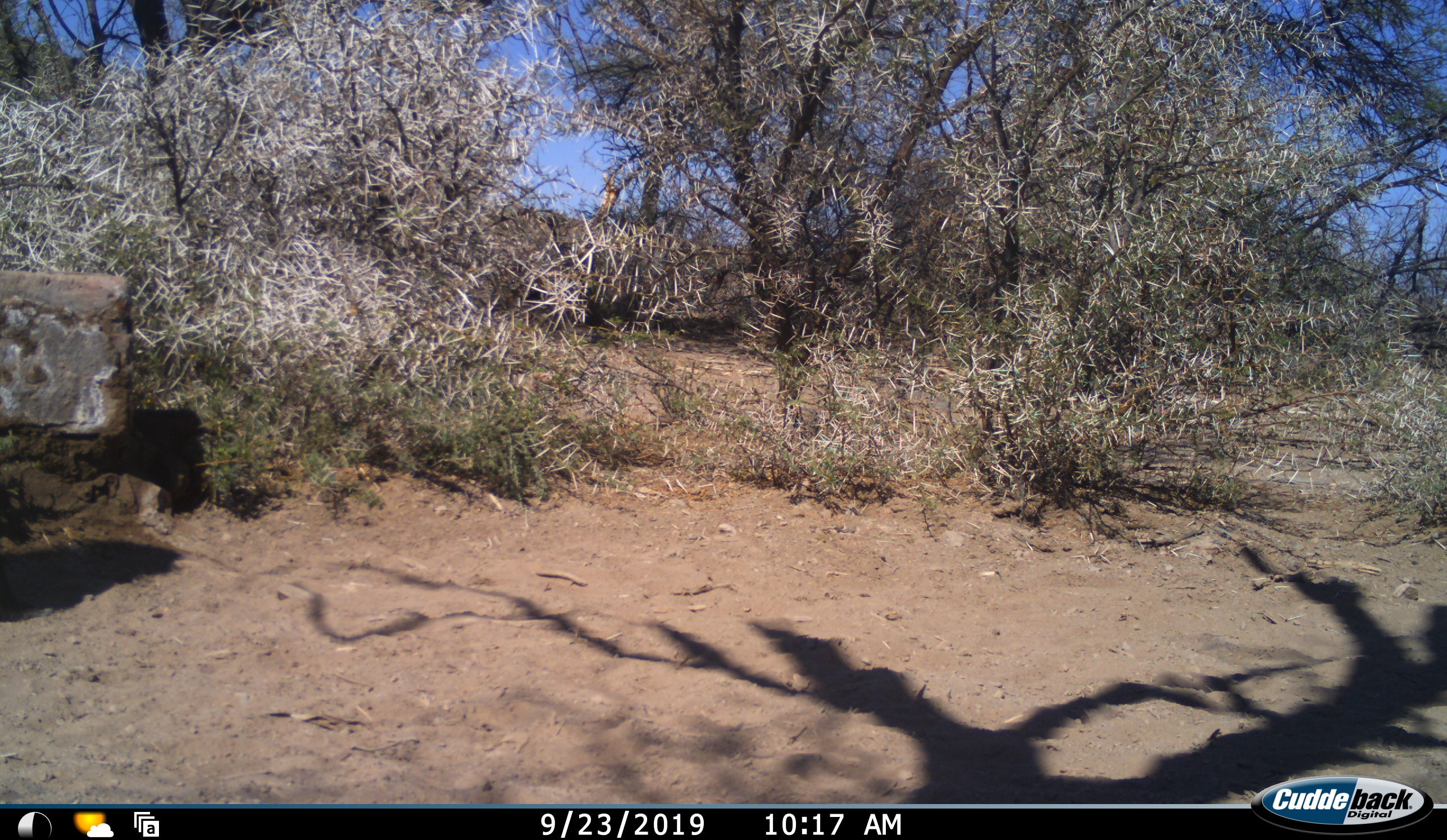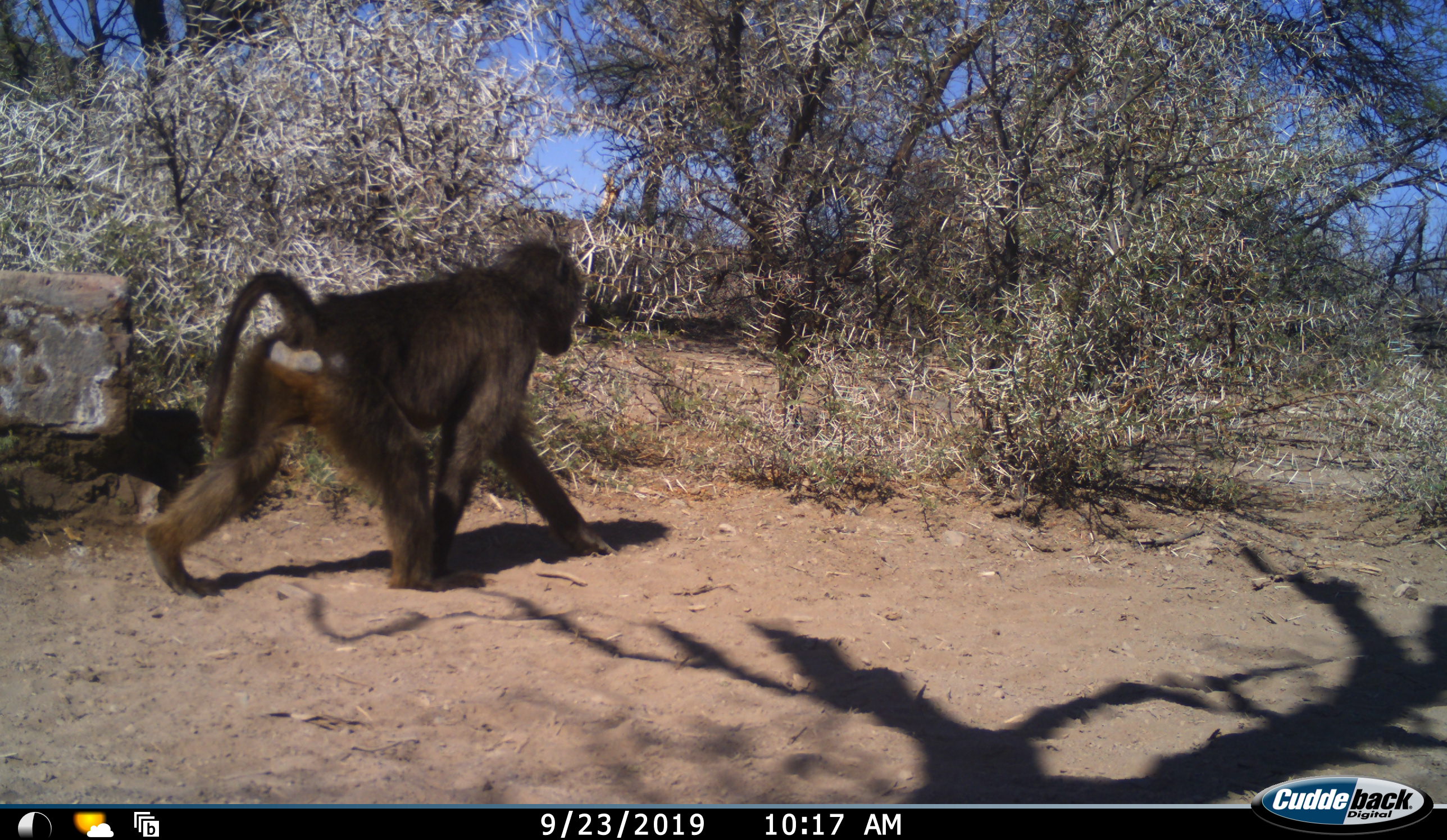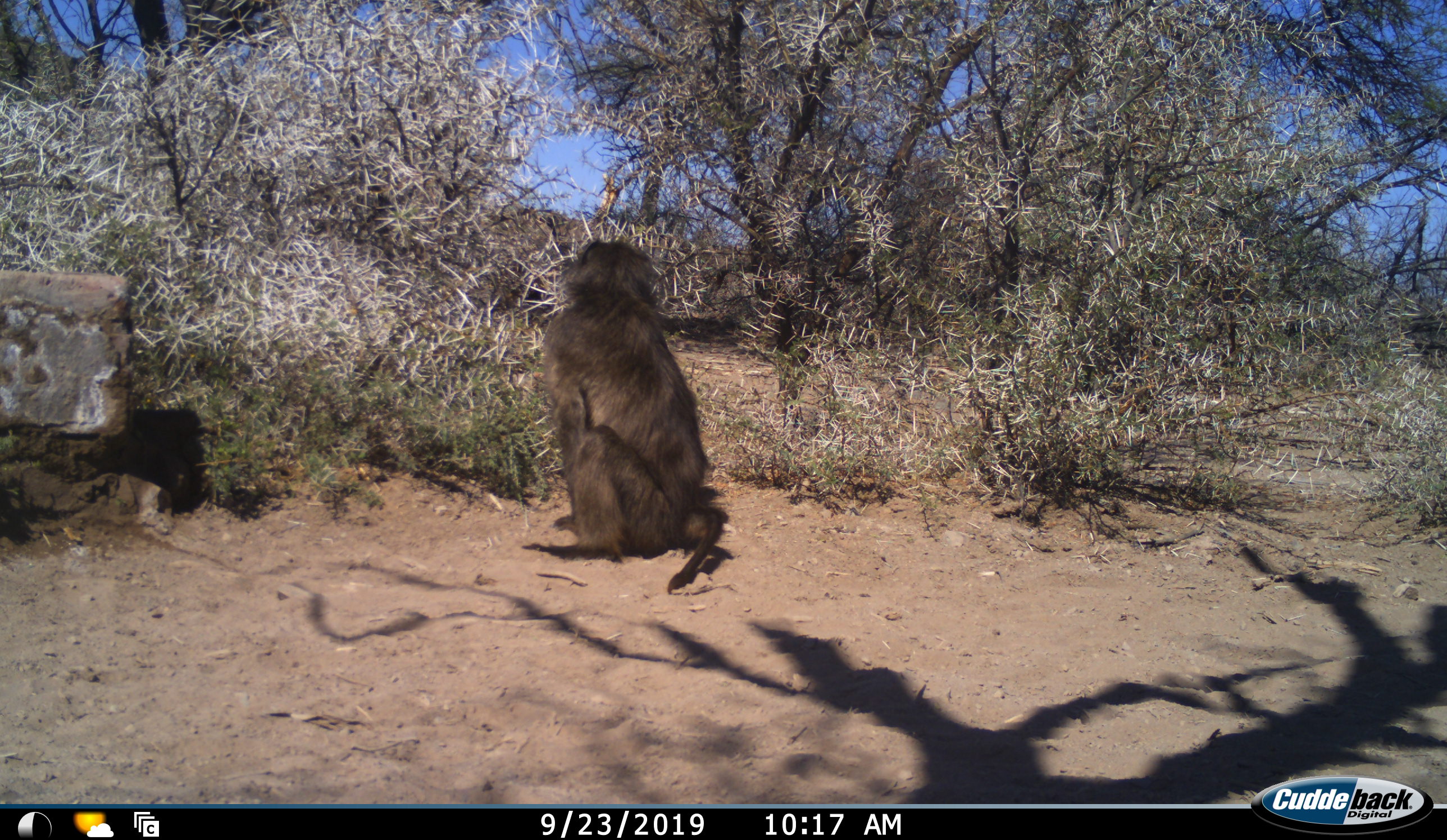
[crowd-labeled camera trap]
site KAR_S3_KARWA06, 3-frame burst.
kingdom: Animalia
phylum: Chordata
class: Mammalia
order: Primates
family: Cercopithecidae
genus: Papio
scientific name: Papio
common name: baboon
Baboon (Papio), count 1. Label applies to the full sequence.